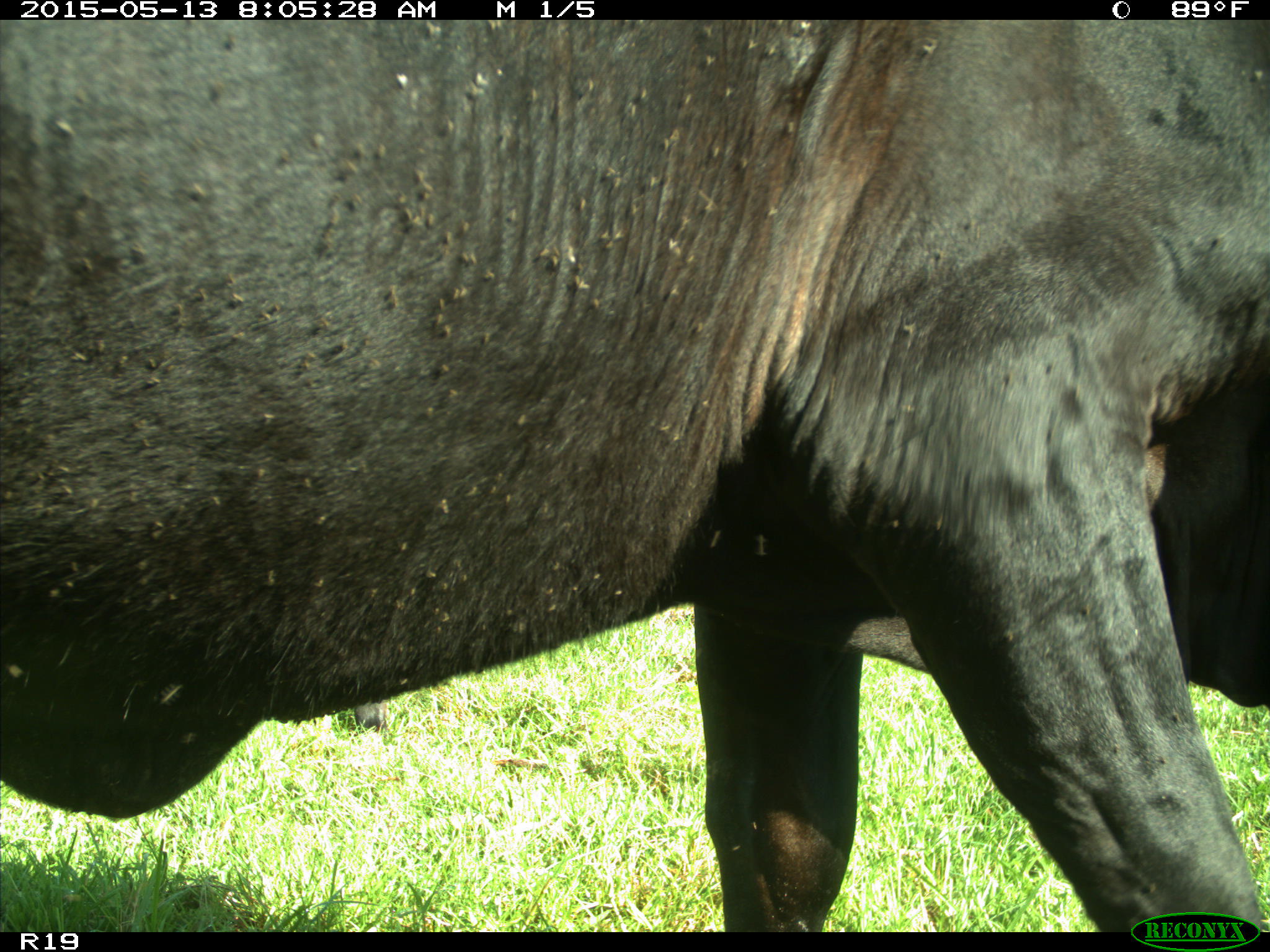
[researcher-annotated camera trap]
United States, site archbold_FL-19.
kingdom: Animalia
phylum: Chordata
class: Mammalia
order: Artiodactyla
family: Bovidae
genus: Bos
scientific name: Bos taurus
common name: domestic cow